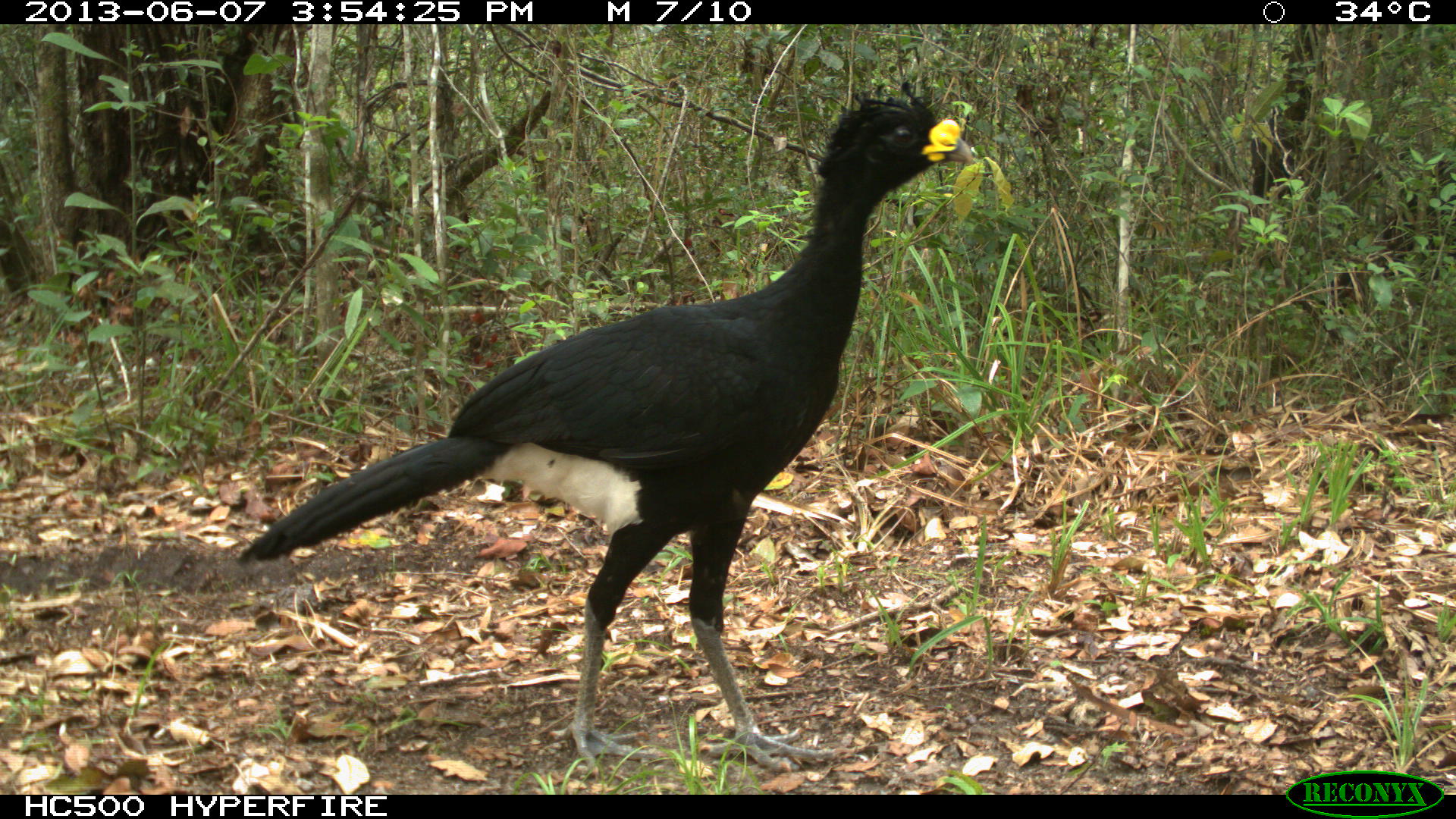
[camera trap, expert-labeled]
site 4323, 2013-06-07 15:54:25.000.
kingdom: Animalia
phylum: Chordata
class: Aves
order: Galliformes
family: Cracidae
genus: Crax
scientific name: Crax rubra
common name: great curassow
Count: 2.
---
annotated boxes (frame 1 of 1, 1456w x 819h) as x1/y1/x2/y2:
crax rubra: 234/79/980/778